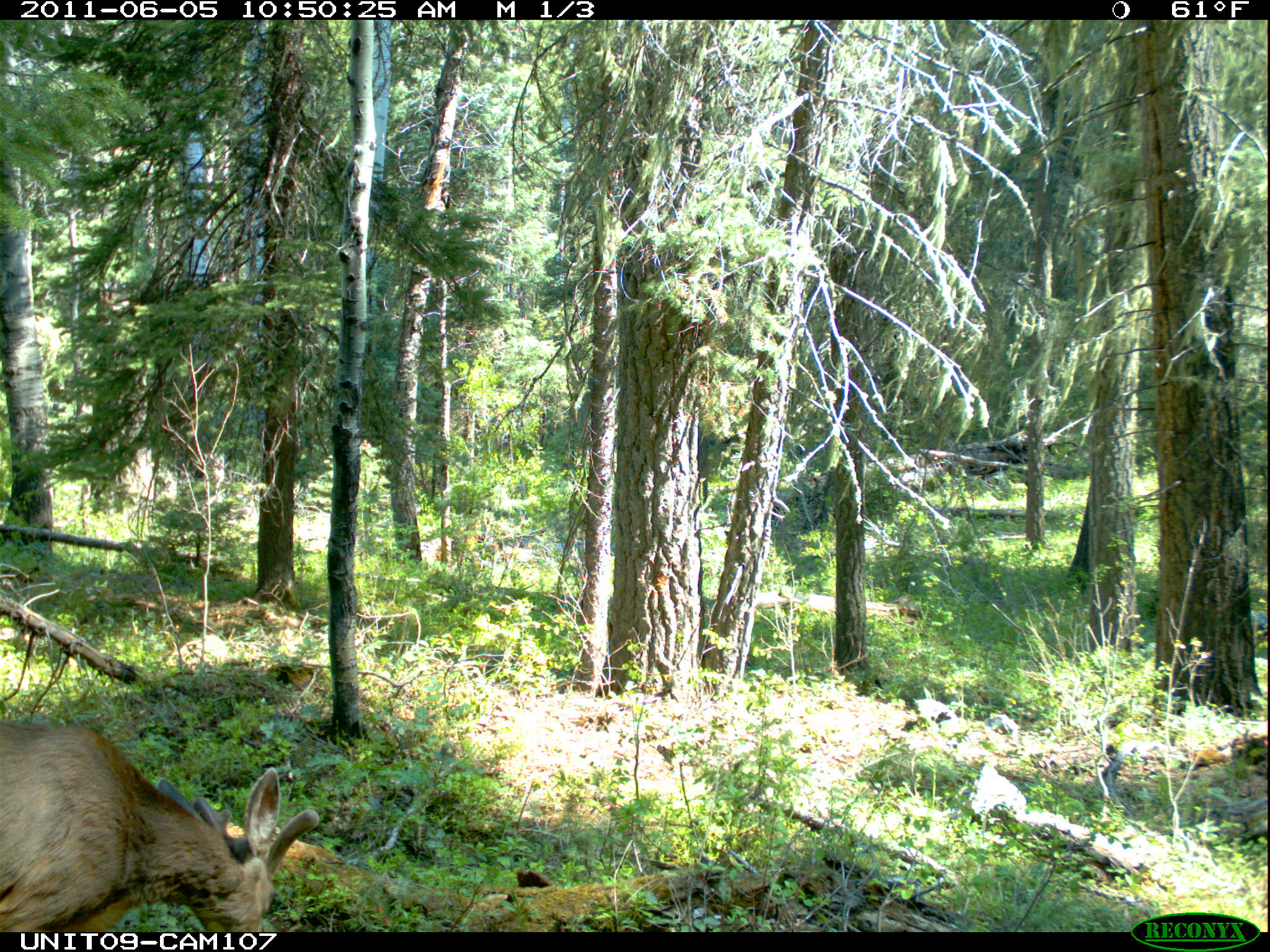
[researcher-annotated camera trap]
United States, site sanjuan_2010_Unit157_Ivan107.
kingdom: Animalia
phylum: Chordata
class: Mammalia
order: Artiodactyla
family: Cervidae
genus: Odocoileus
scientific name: Odocoileus hemionus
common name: mule deer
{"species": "Odocoileus hemionus (mule deer)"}